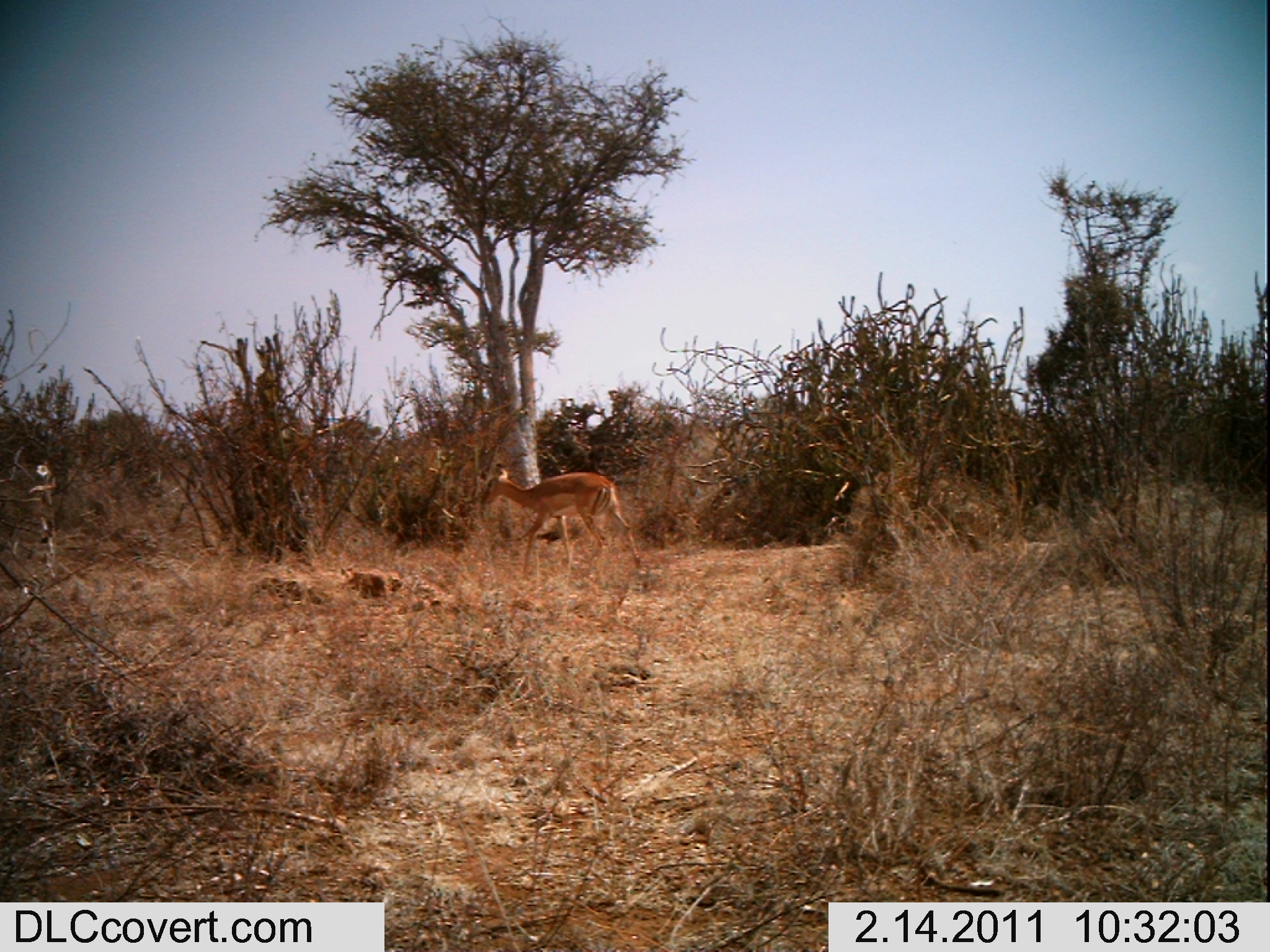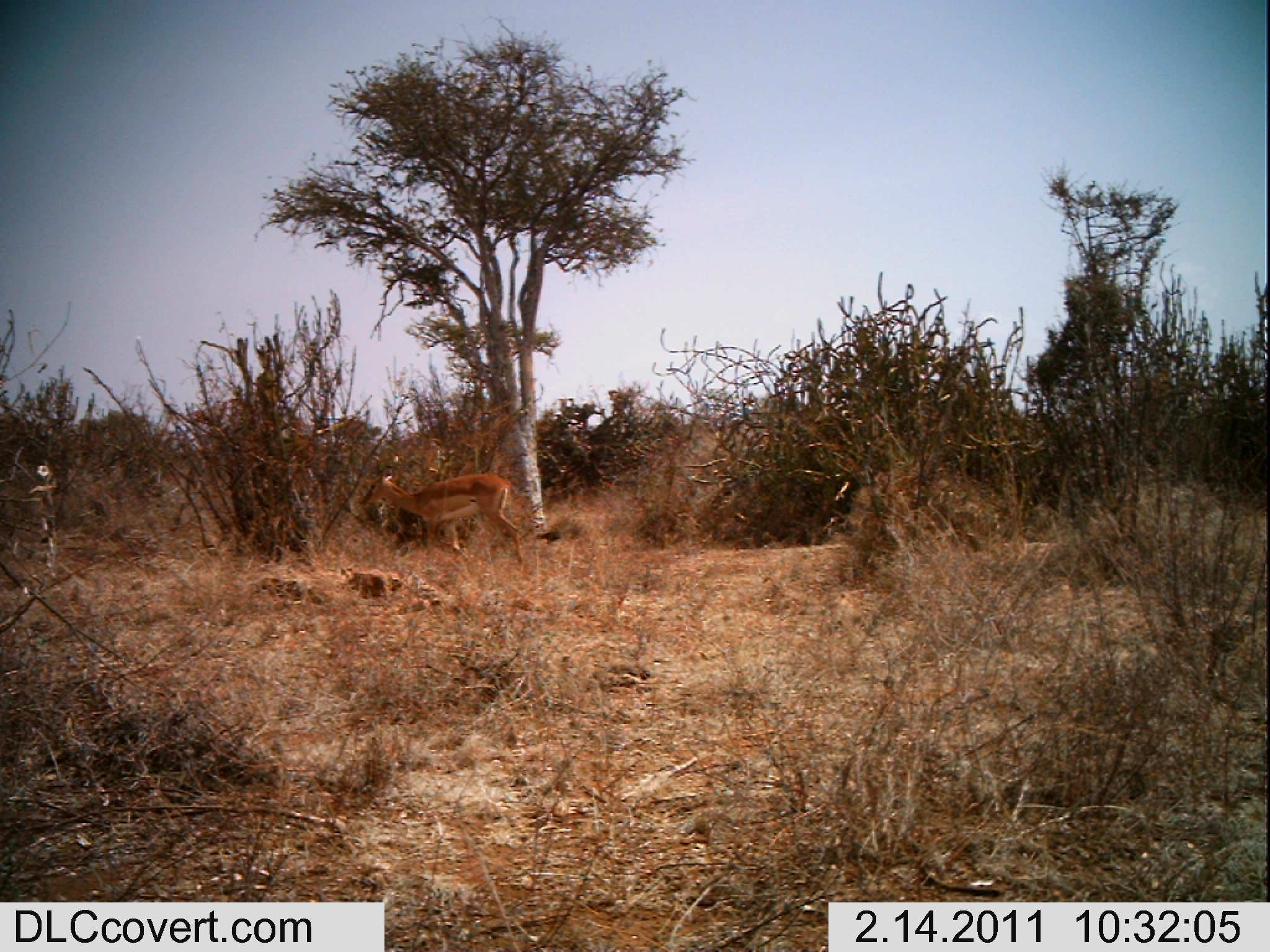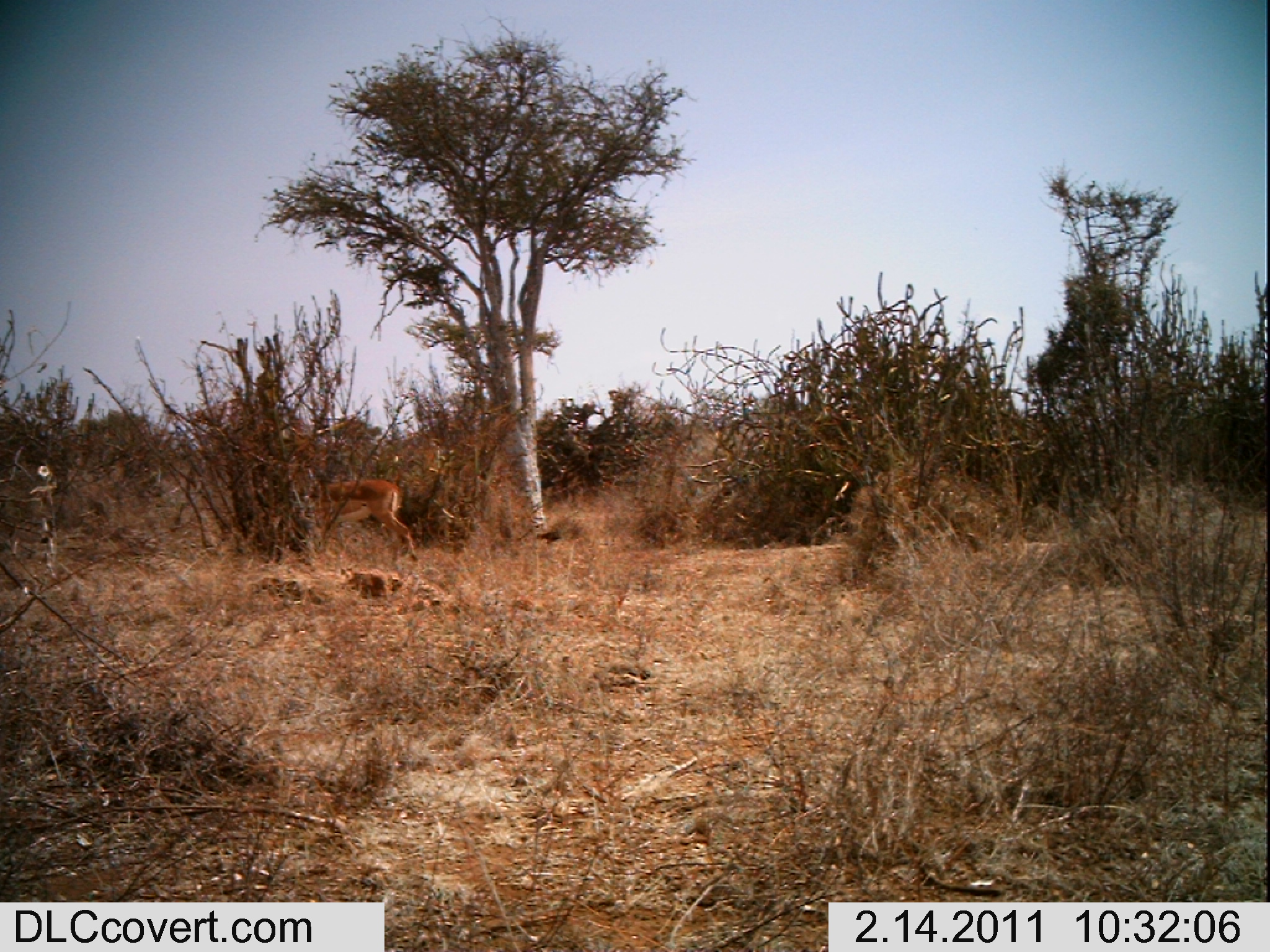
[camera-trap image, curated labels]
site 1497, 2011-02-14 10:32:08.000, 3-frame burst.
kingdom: Animalia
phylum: Chordata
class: Mammalia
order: Artiodactyla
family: Bovidae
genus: Aepyceros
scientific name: Aepyceros melampus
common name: impala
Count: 1.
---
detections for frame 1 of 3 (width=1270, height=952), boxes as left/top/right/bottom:
aepyceros melampus: 481/464/642/575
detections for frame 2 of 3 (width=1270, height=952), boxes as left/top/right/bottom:
aepyceros melampus: 358/464/524/564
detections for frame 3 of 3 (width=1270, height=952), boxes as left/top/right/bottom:
aepyceros melampus: 297/468/420/561